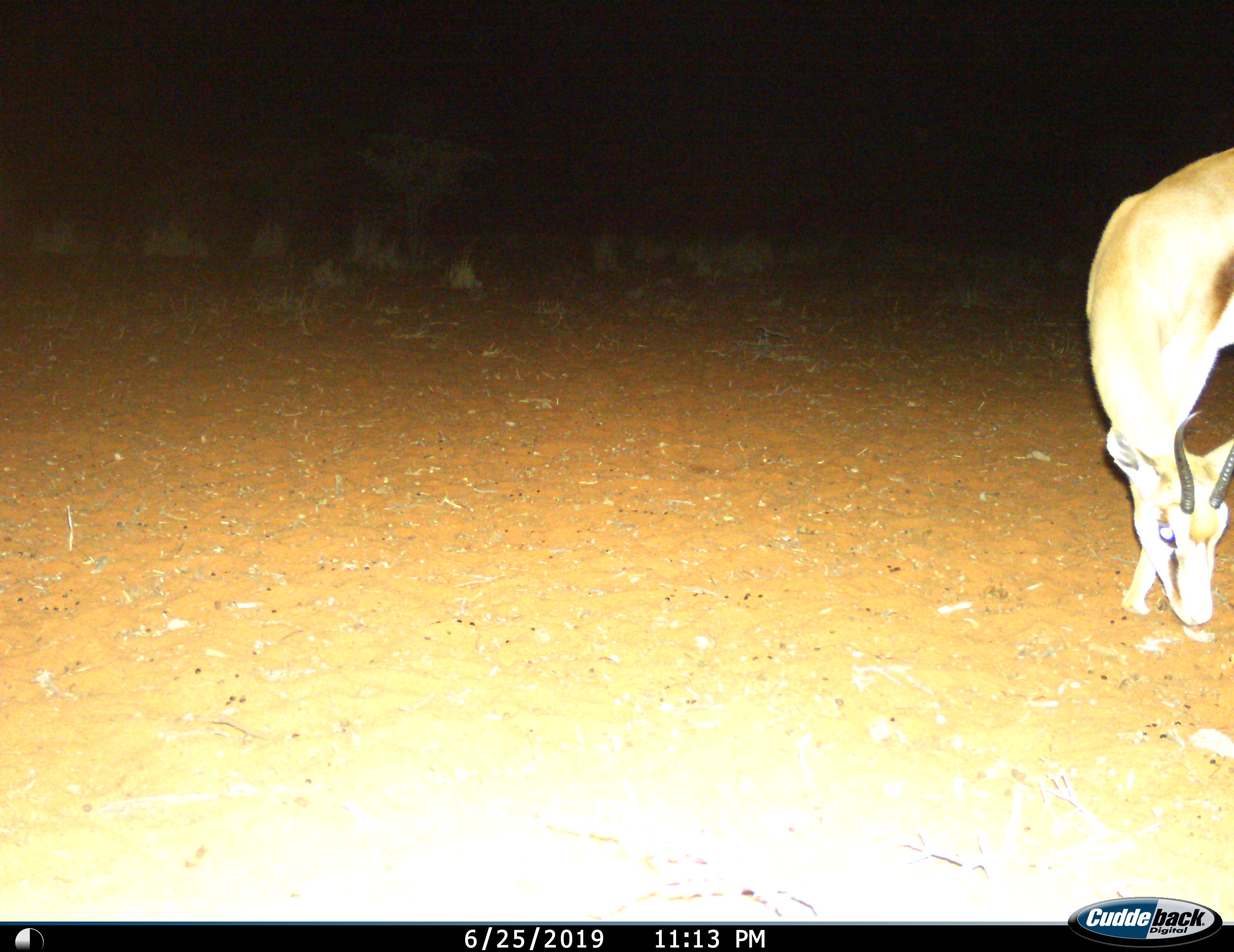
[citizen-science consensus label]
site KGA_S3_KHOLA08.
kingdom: Animalia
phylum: Chordata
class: Mammalia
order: Artiodactyla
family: Bovidae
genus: Antidorcas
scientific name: Antidorcas marsupialis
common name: springbok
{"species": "springbok (Antidorcas marsupialis)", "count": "1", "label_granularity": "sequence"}